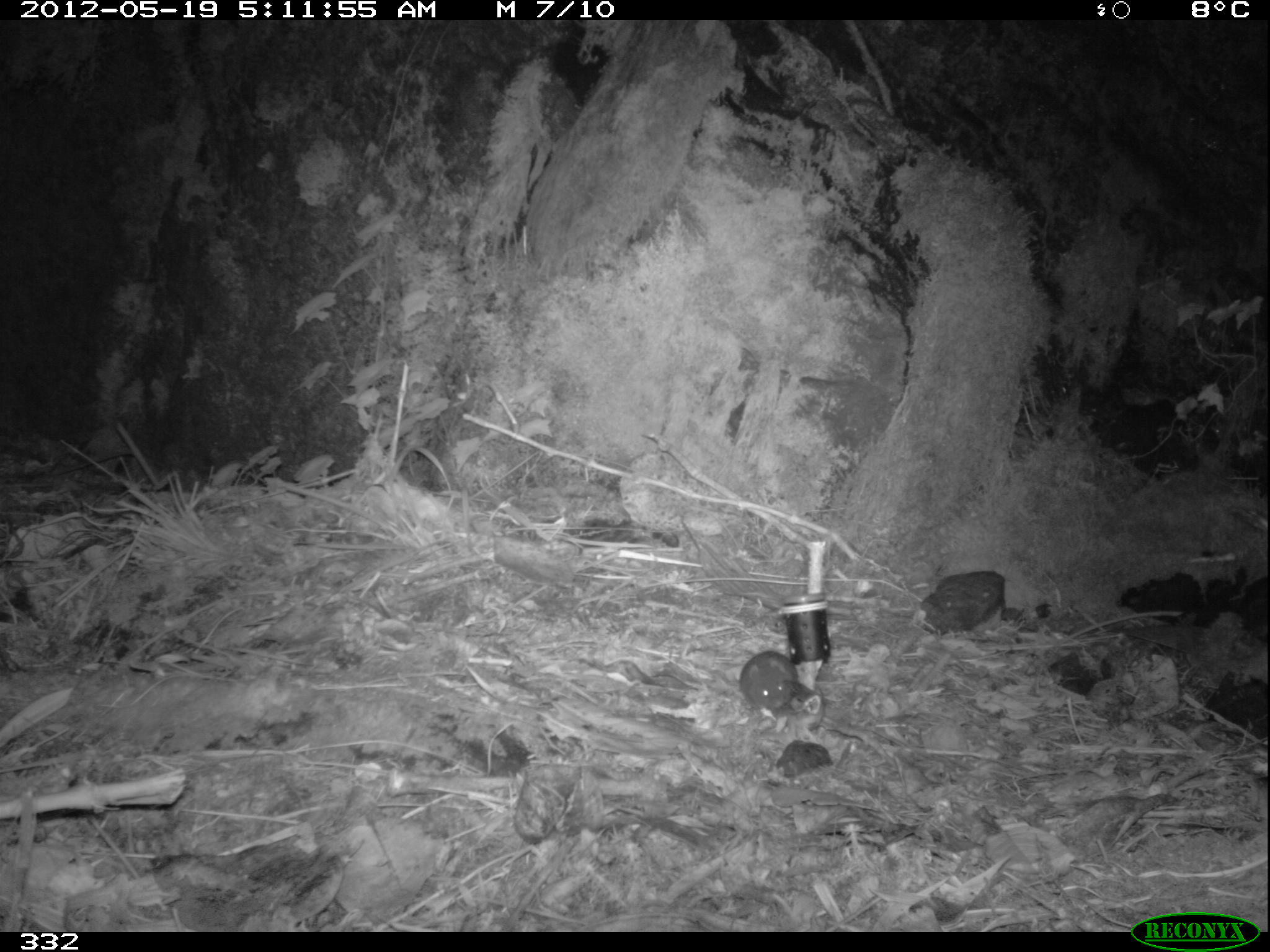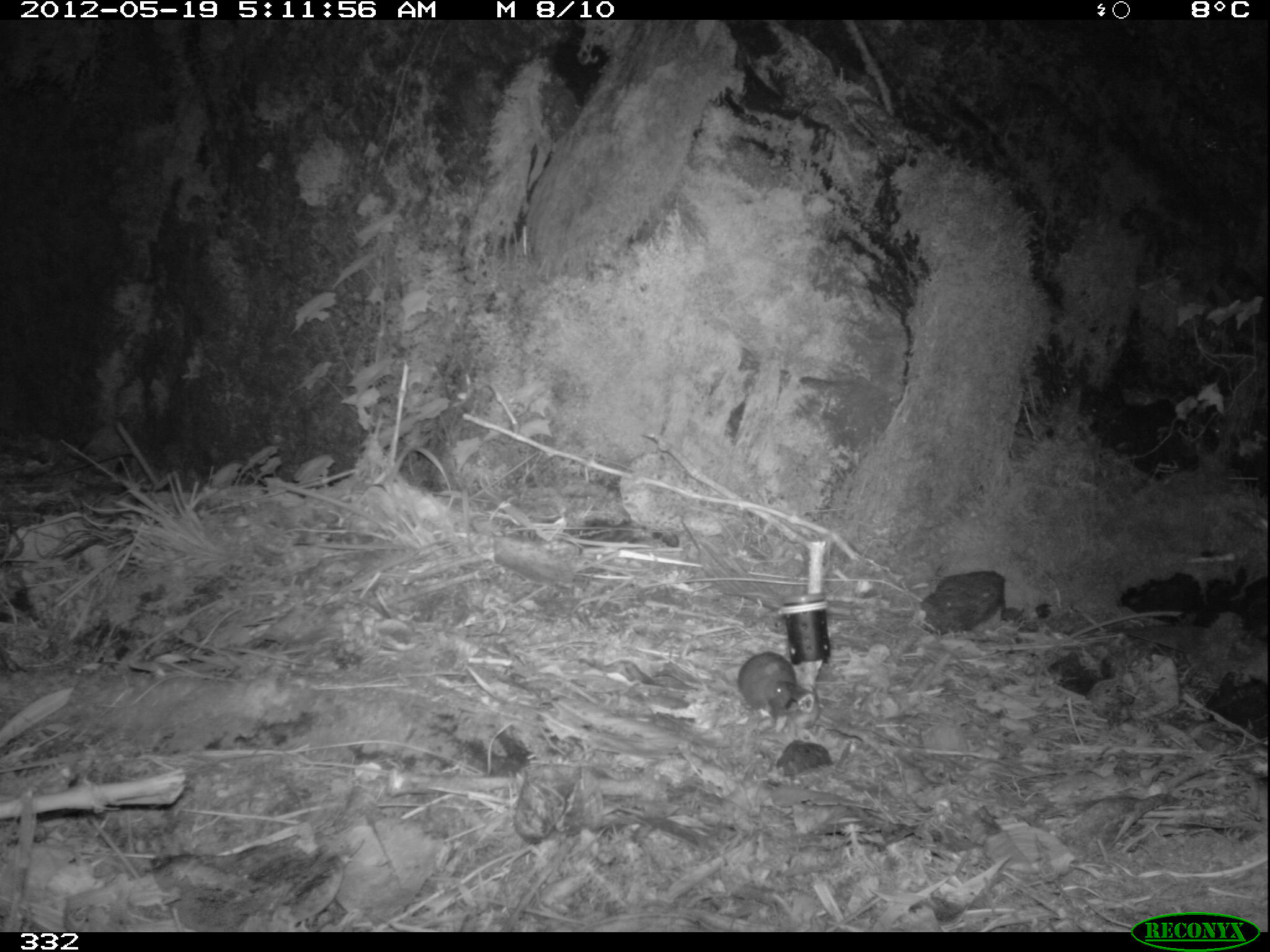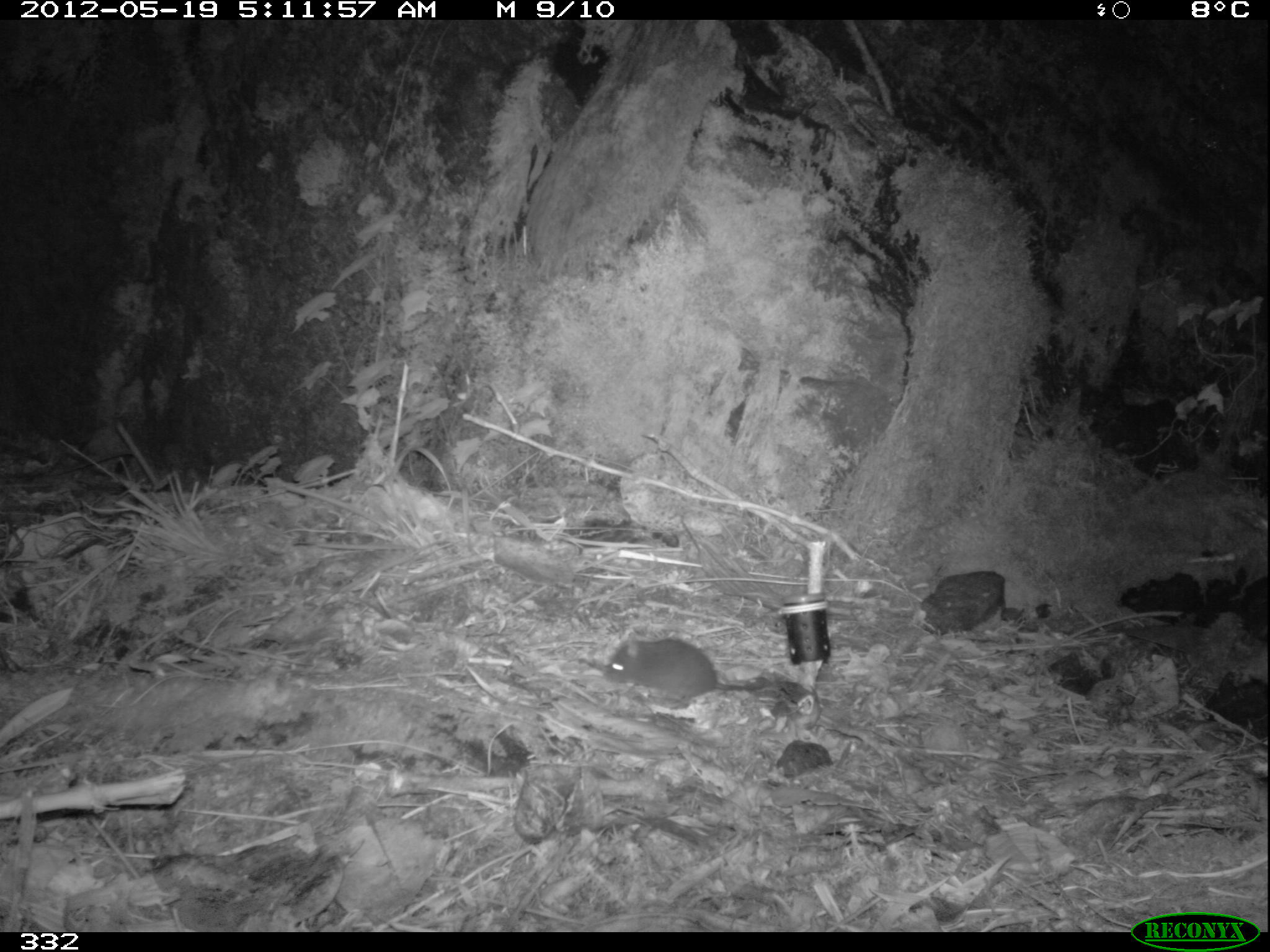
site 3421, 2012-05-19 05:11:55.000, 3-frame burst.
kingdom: Animalia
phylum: Chordata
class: Mammalia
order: Rodentia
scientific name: Rodentia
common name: rodents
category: unknown rodent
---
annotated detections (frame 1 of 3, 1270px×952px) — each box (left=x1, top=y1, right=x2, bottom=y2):
unknown rodent: (left=737, top=650, right=797, bottom=711)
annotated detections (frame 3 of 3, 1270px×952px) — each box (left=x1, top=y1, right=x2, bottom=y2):
unknown rodent: (left=605, top=631, right=762, bottom=709)